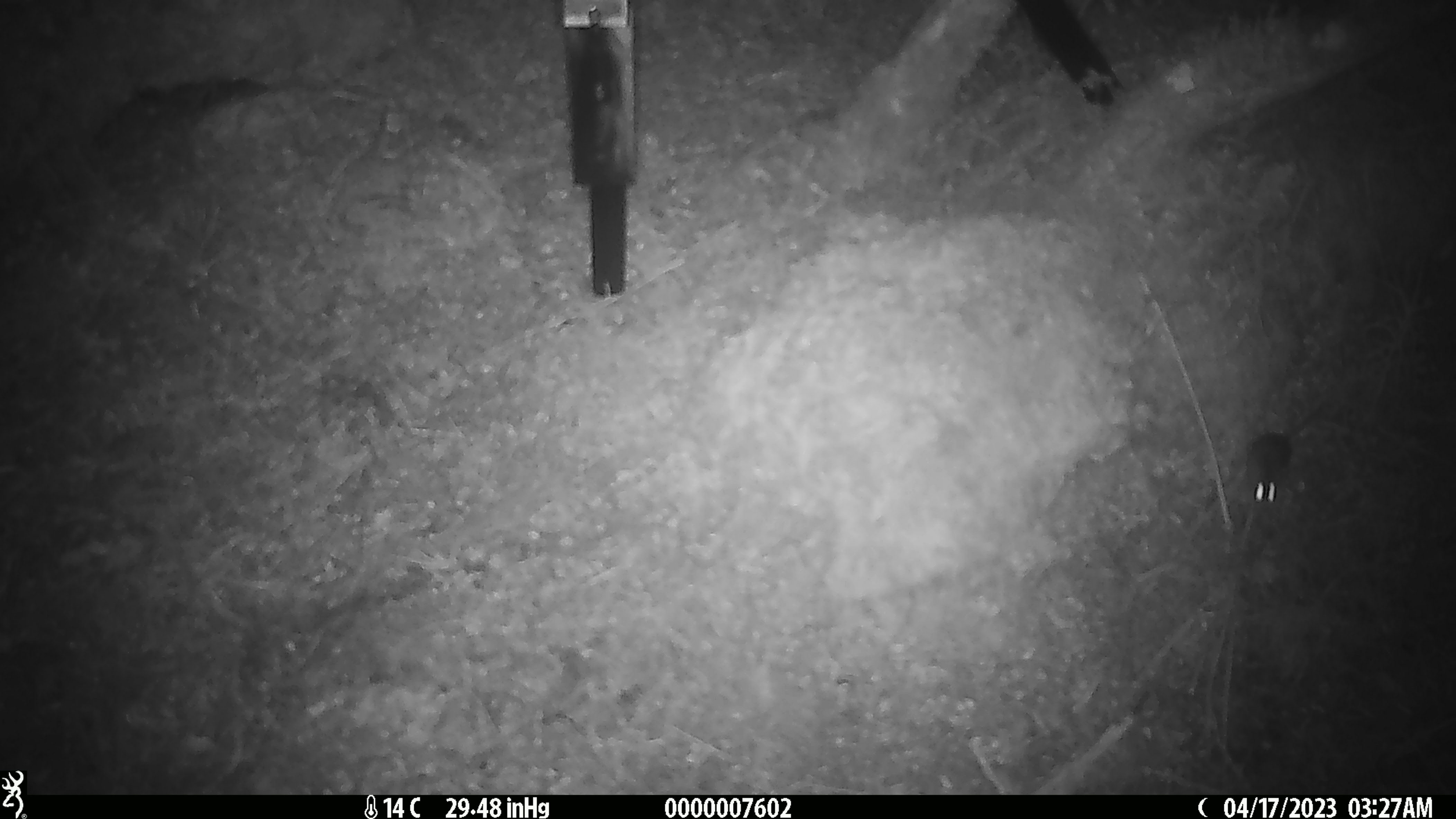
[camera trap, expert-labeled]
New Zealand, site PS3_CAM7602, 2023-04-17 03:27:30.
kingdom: Animalia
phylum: Chordata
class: Mammalia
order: Rodentia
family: Muridae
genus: Mus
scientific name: Mus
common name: mouse